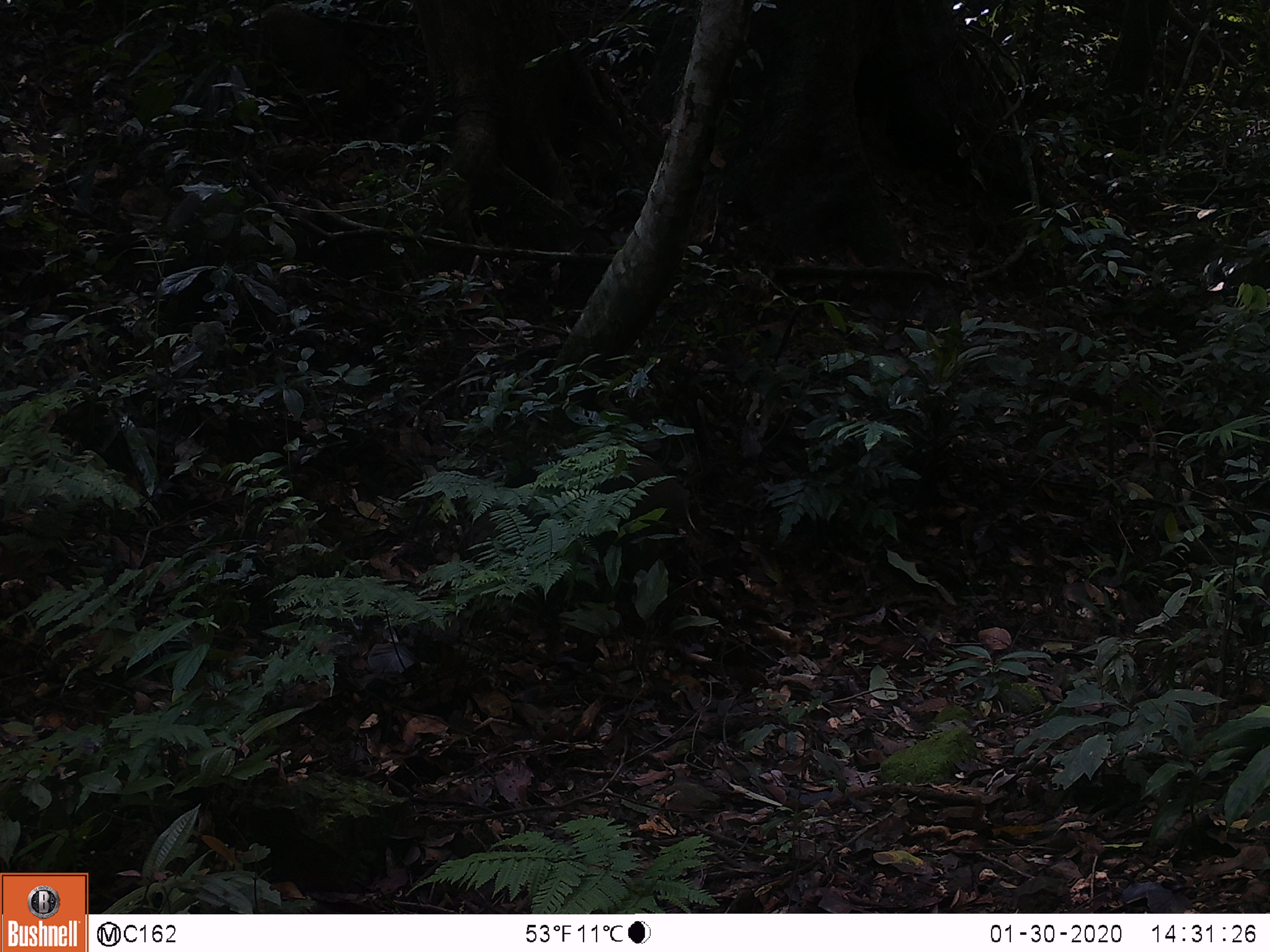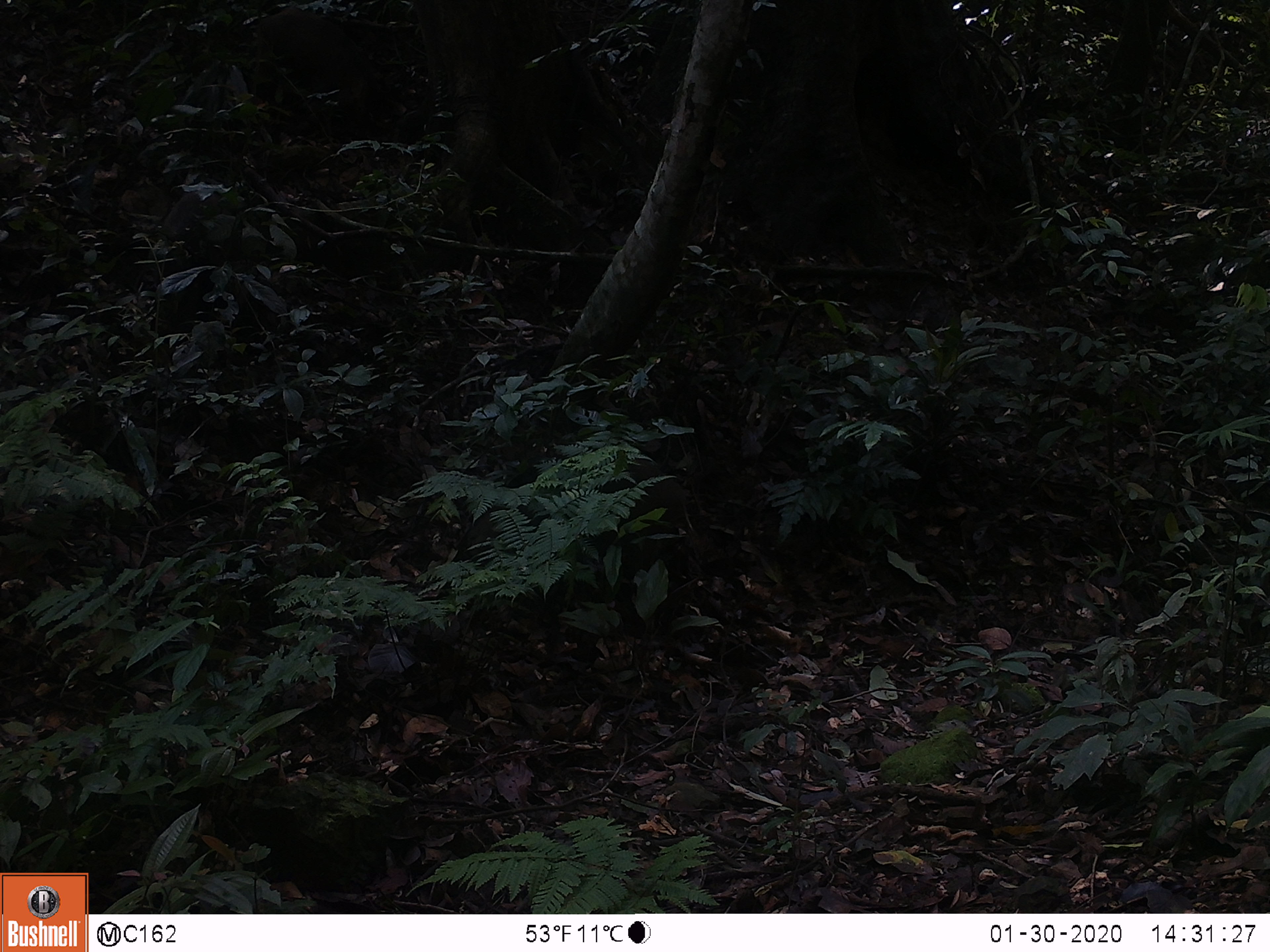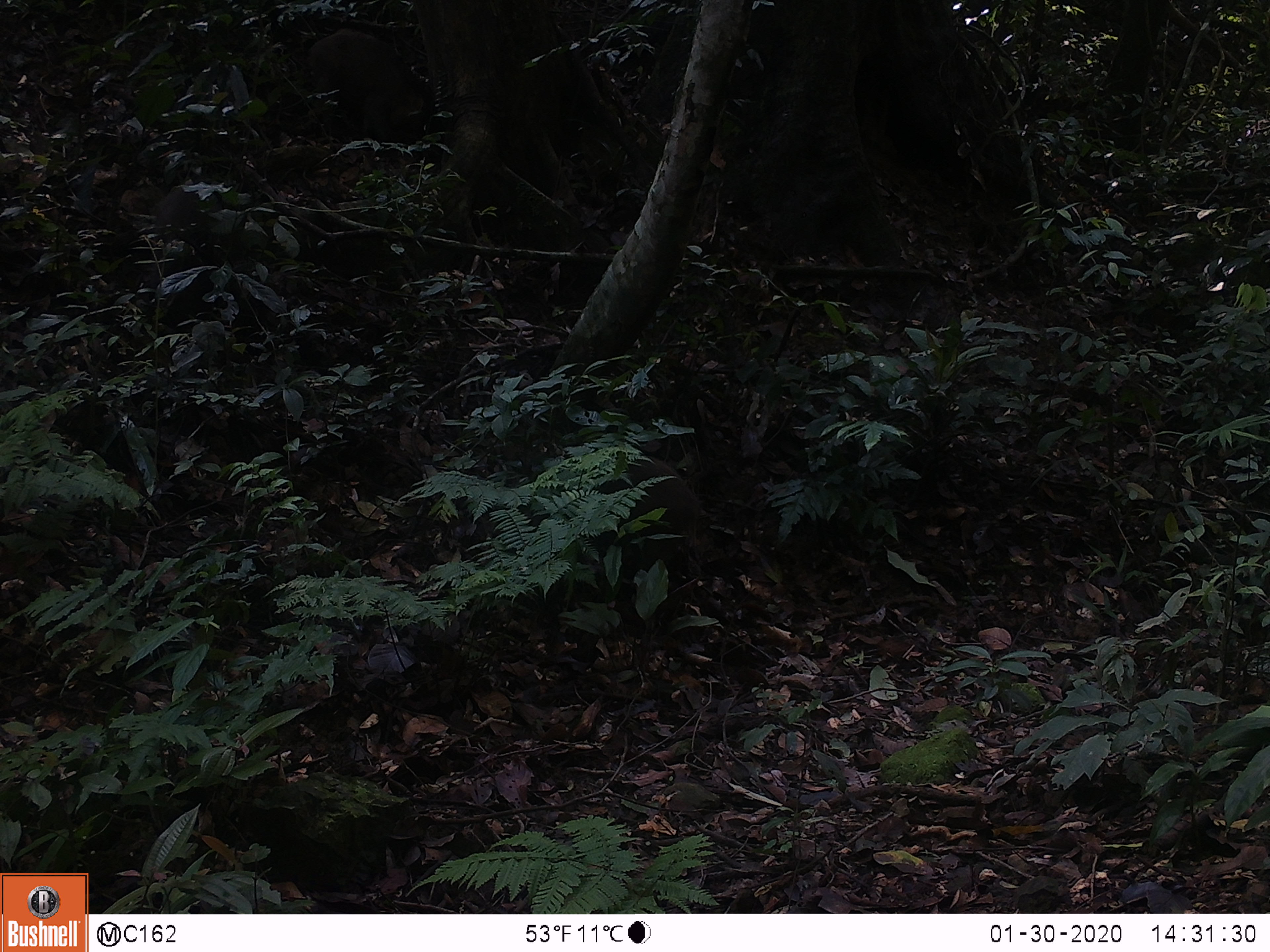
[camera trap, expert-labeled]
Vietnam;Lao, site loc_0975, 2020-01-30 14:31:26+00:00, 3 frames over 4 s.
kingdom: Animalia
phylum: Chordata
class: Mammalia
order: Artiodactyla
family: Suidae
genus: Sus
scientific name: Sus scrofa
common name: eurasian wild pig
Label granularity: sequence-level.